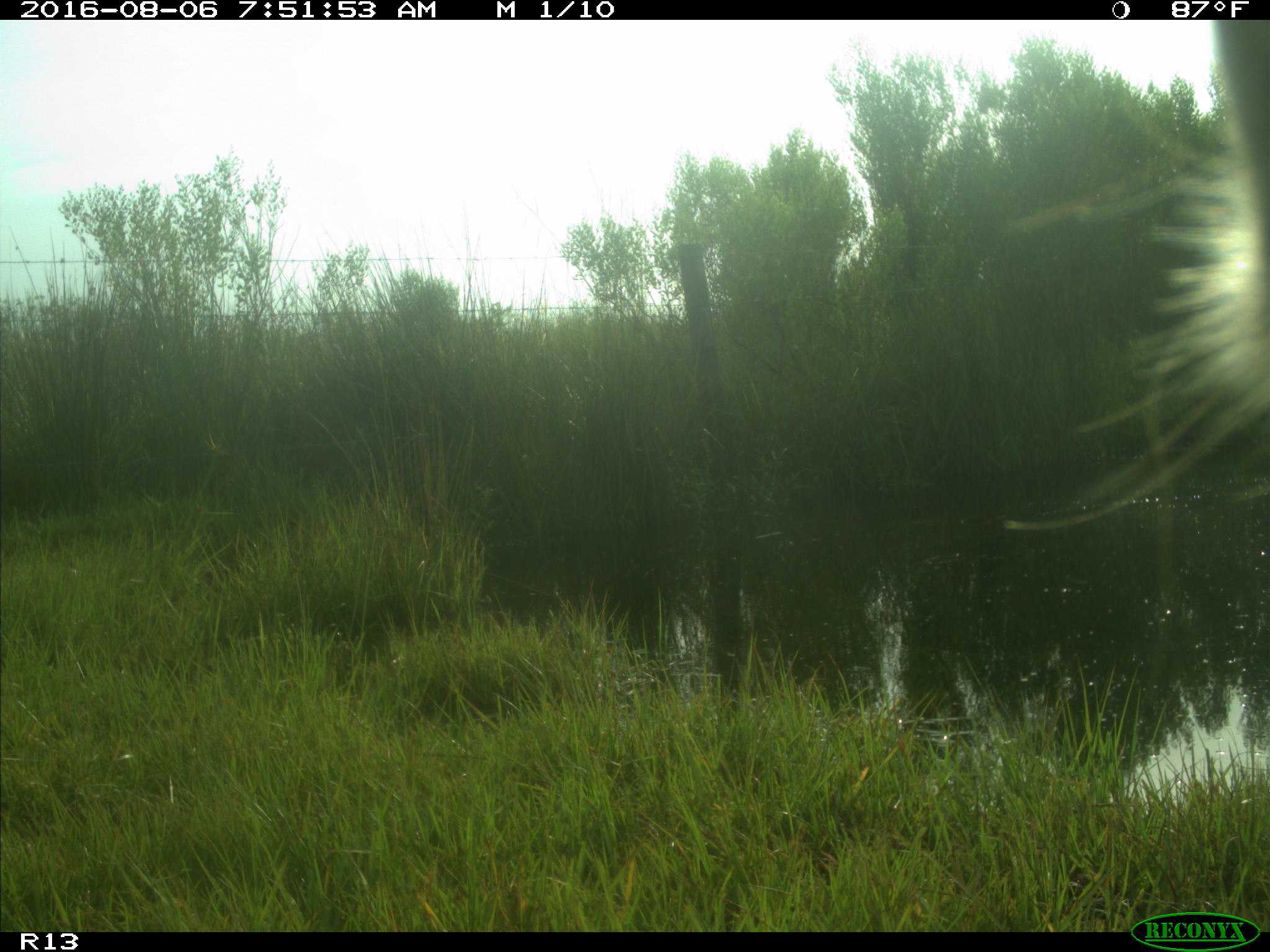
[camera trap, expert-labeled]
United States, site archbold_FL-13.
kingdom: Animalia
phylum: Chordata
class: Mammalia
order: Artiodactyla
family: Bovidae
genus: Bos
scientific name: Bos taurus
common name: domestic cow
Bos taurus (domestic cow).